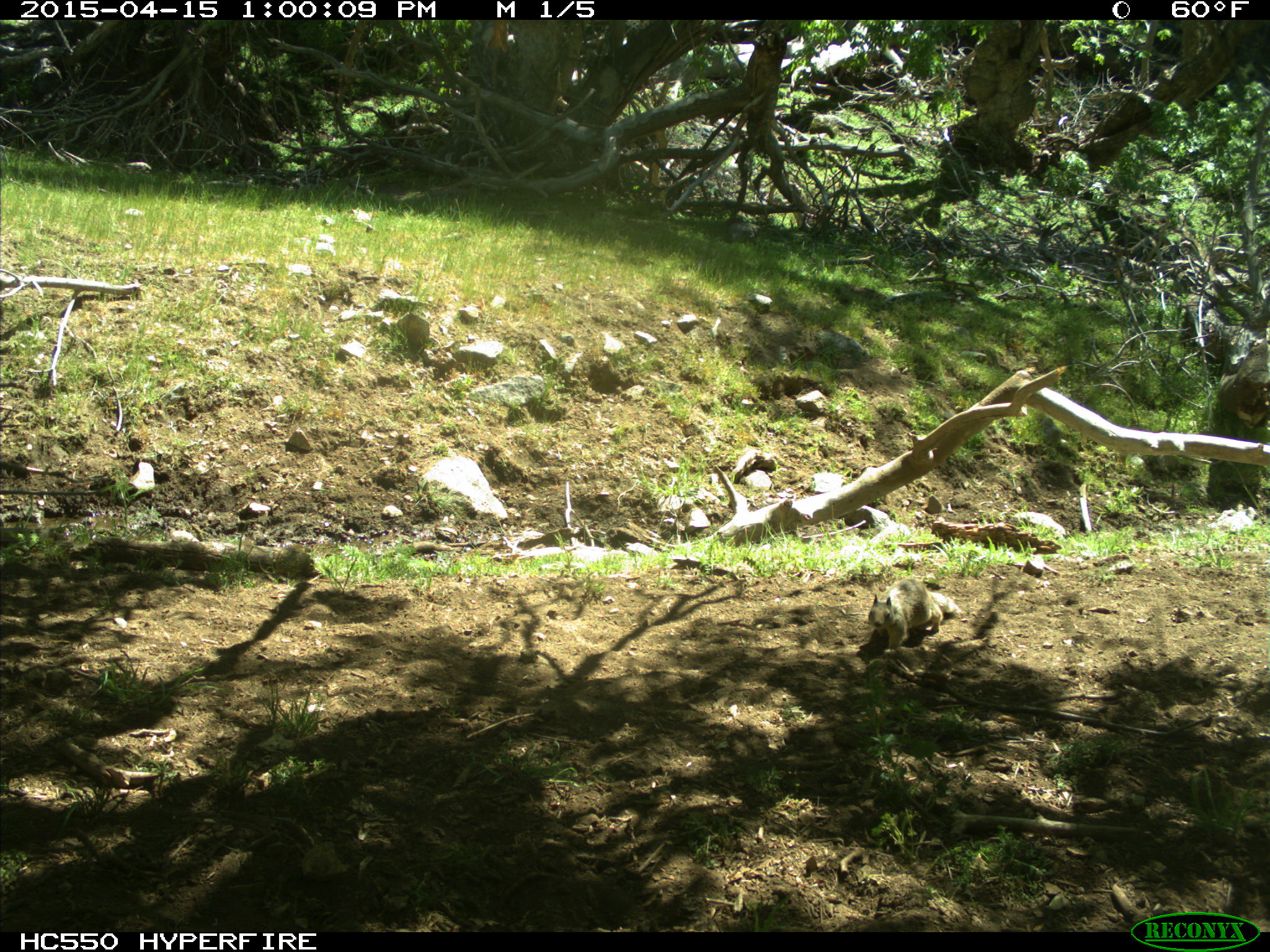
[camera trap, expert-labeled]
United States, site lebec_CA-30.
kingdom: Animalia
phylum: Chordata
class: Mammalia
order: Rodentia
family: Sciuridae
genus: Otospermophilus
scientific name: Otospermophilus beecheyi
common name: california ground squirrel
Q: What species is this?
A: Otospermophilus beecheyi (california ground squirrel).